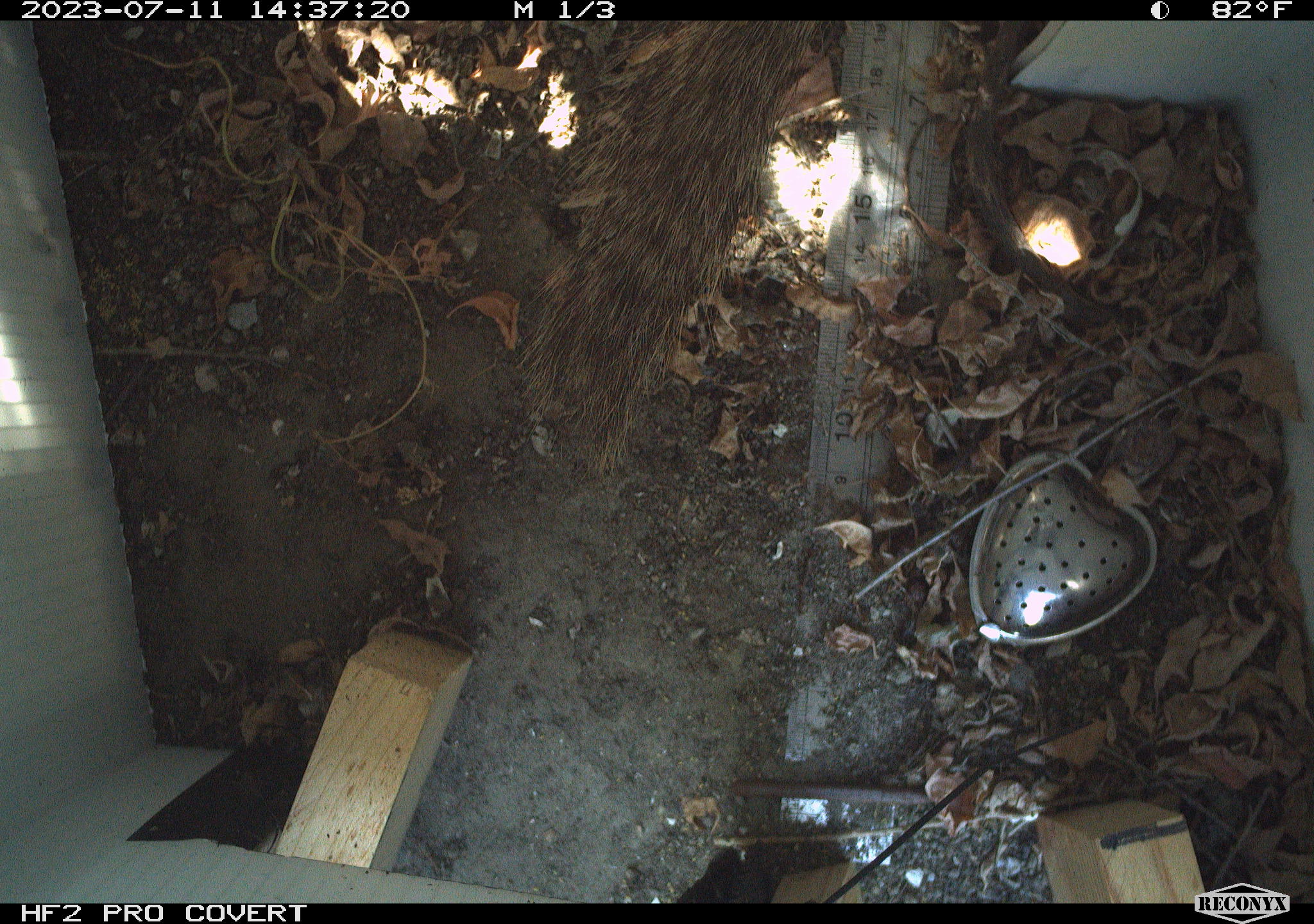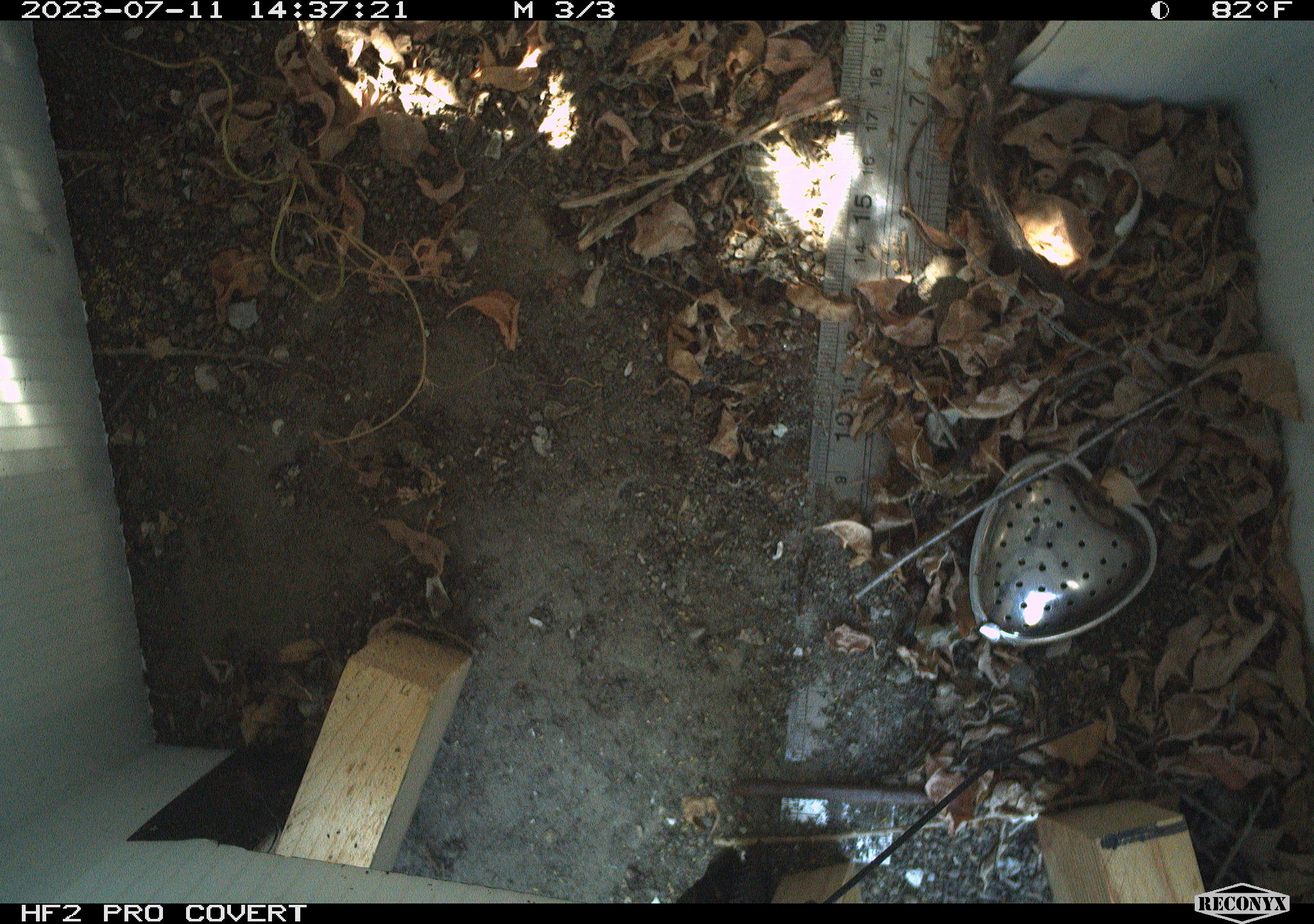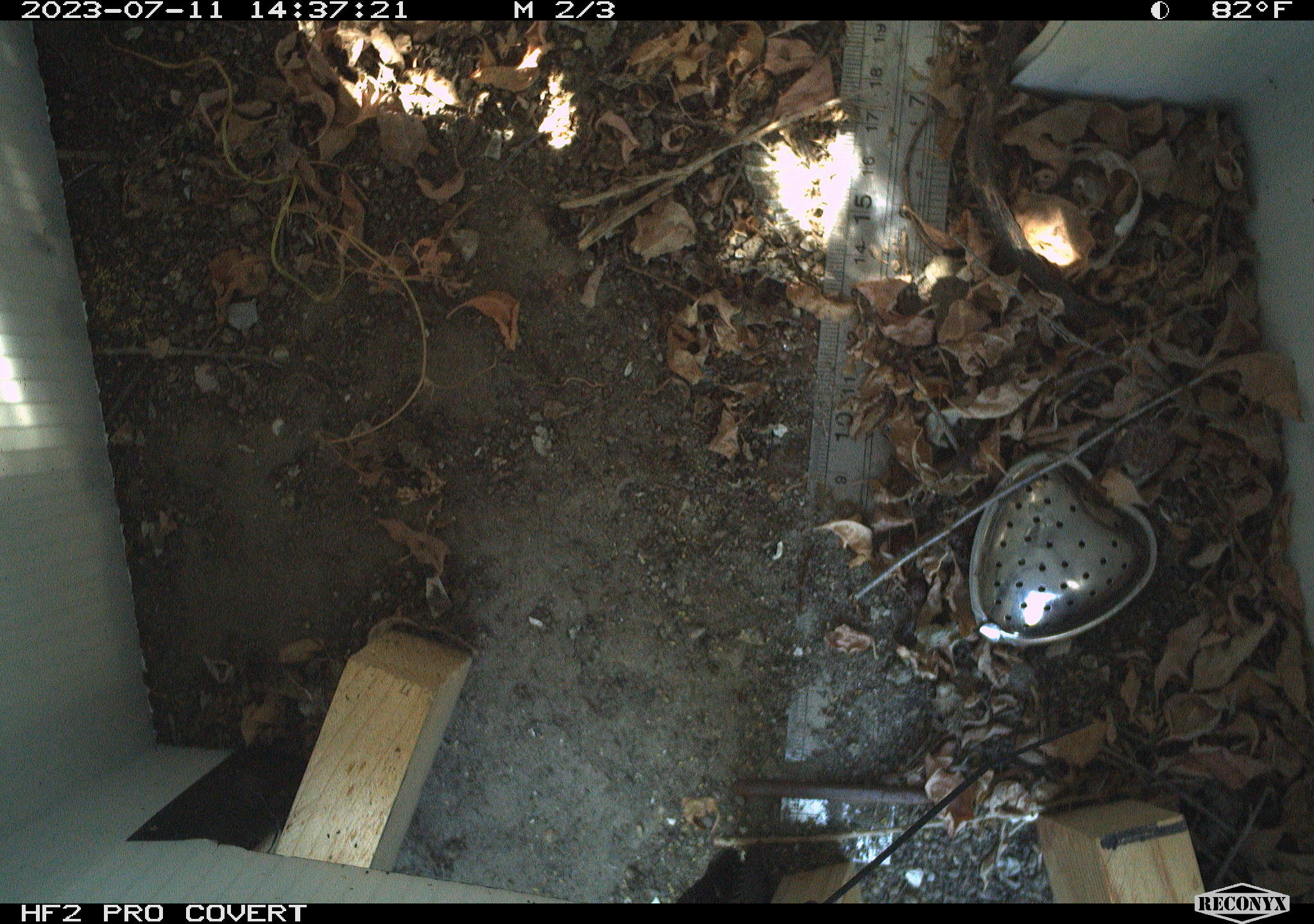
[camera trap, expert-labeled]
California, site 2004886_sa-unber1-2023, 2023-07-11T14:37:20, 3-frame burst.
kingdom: Animalia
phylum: Chordata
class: Mammalia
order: Rodentia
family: Sciuridae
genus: Otospermophilus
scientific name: Otospermophilus beecheyi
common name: california ground squirrel